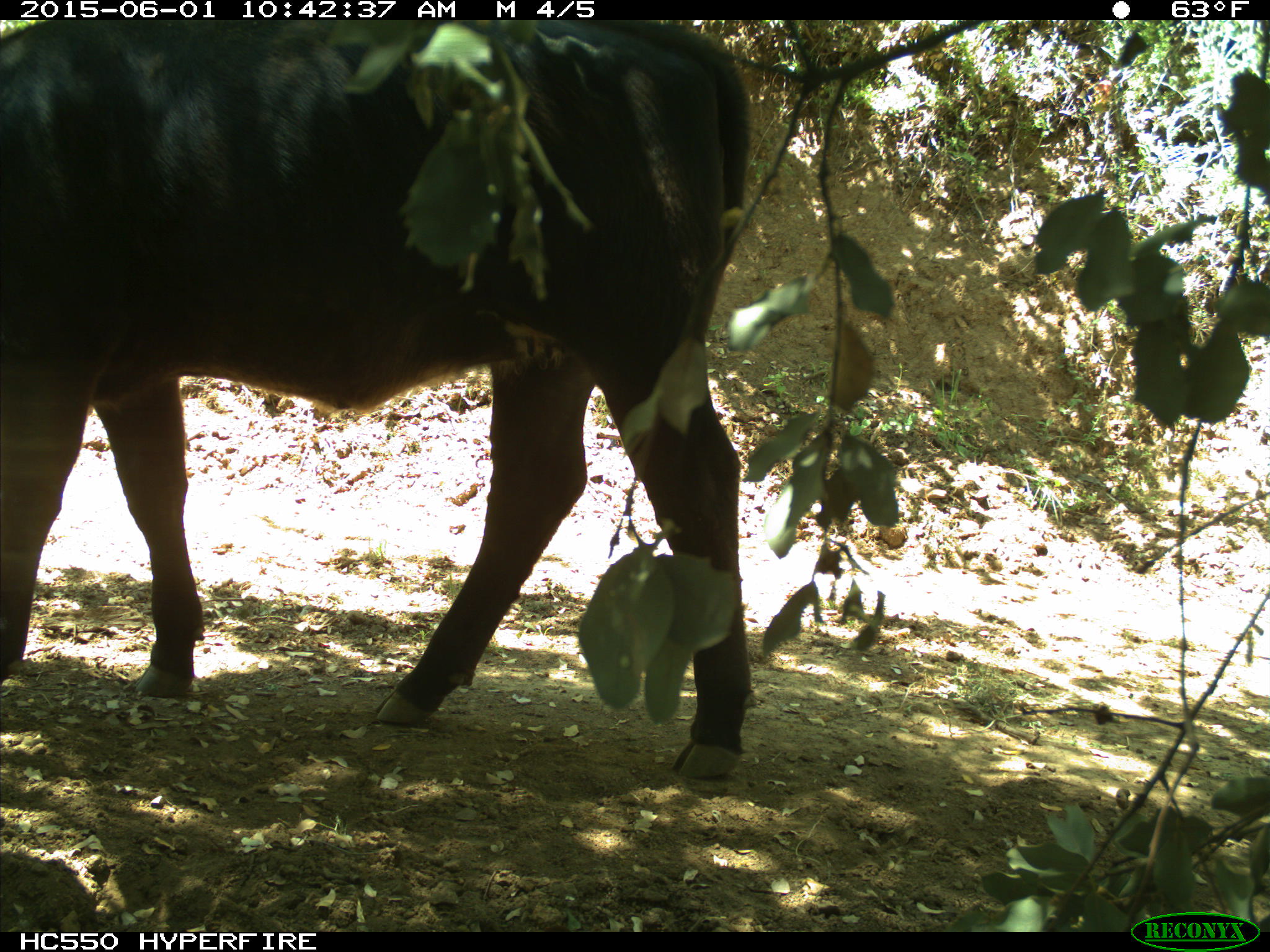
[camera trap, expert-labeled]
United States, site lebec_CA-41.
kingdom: Animalia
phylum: Chordata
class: Mammalia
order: Artiodactyla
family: Bovidae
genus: Bos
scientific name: Bos taurus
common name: domestic cow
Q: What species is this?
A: Bos taurus (domestic cow).